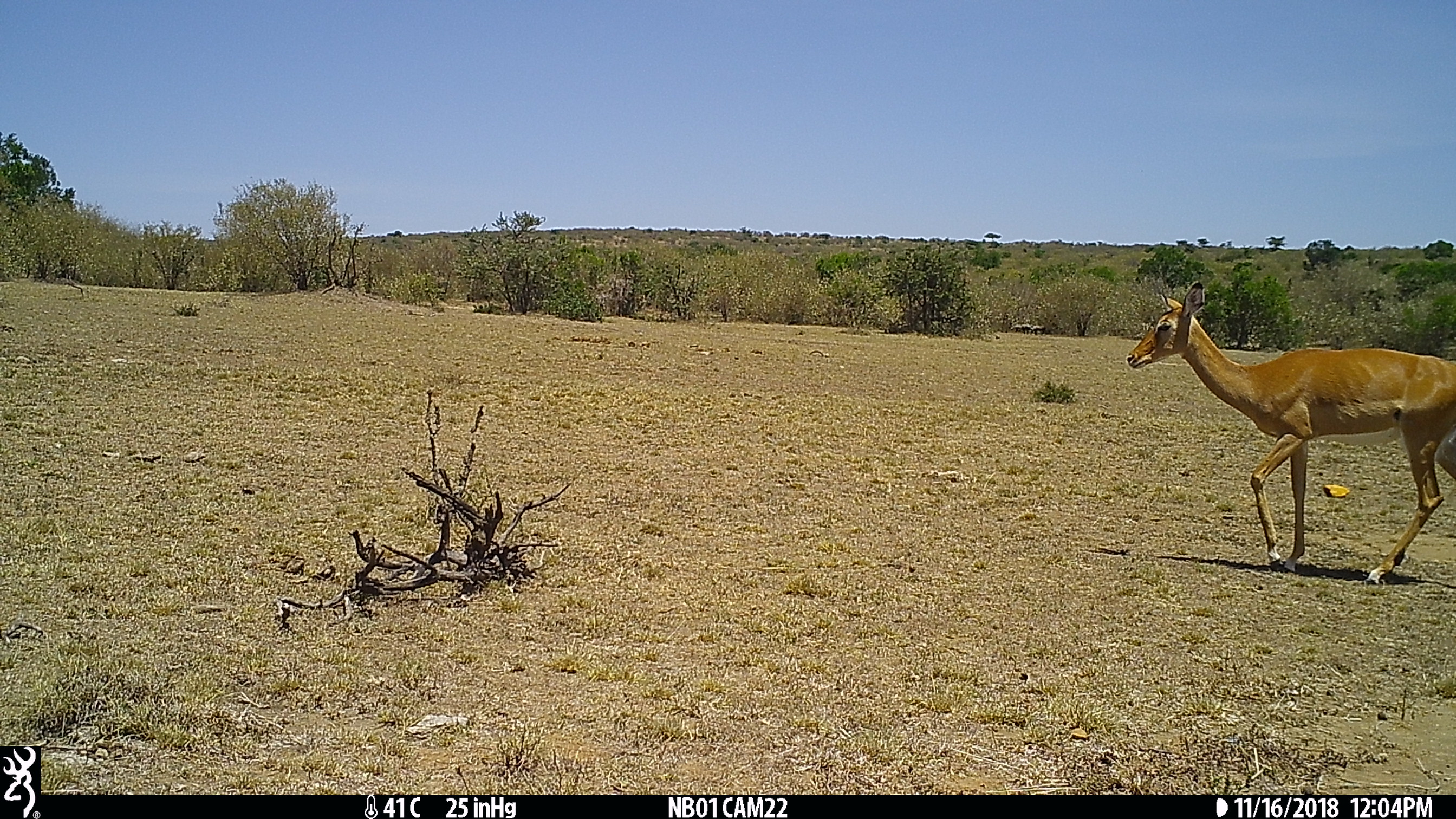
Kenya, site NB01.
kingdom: Animalia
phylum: Chordata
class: Mammalia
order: Artiodactyla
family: Bovidae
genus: Aepyceros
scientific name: Aepyceros melampus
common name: impala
Impala (Aepyceros melampus).